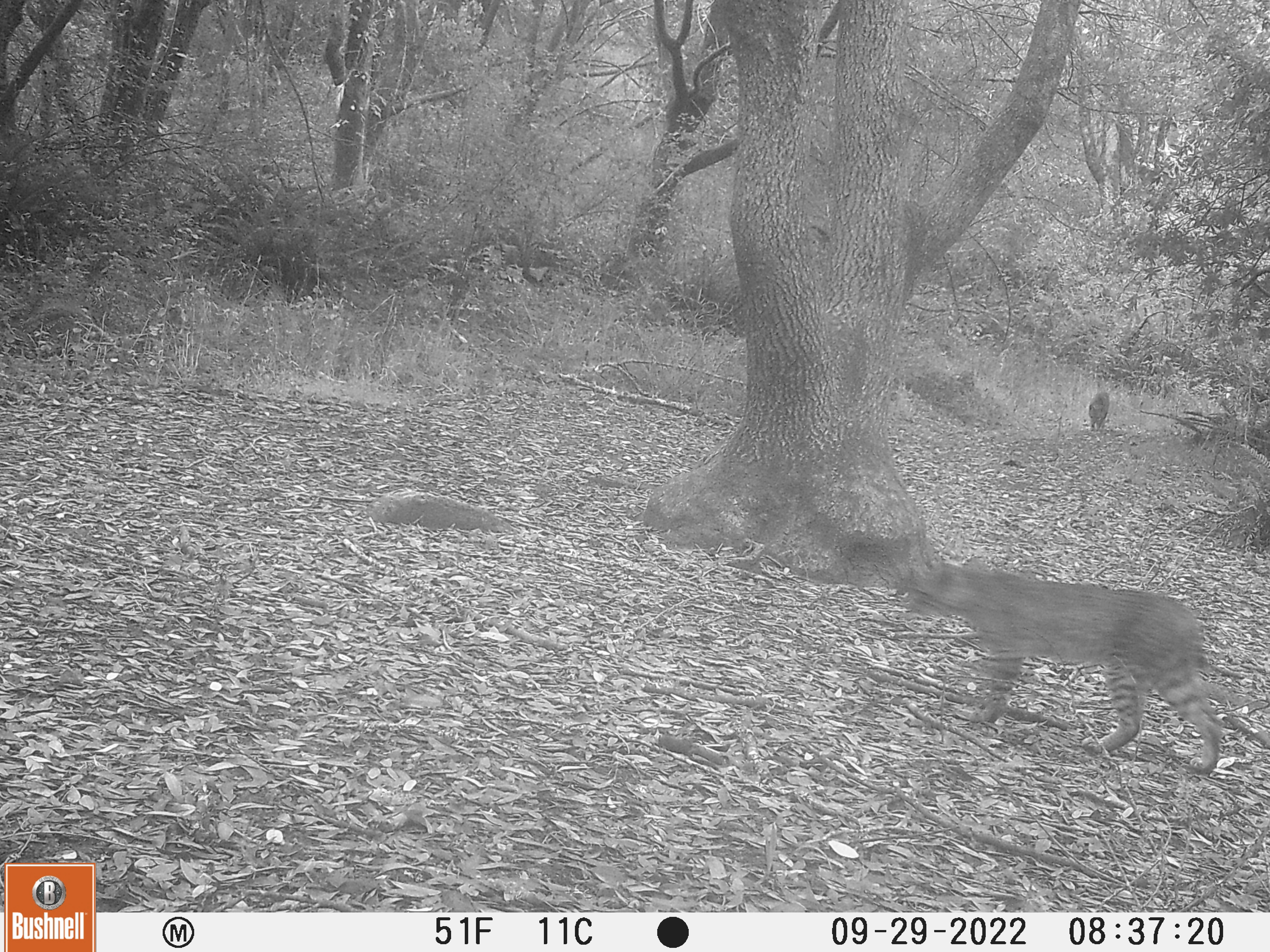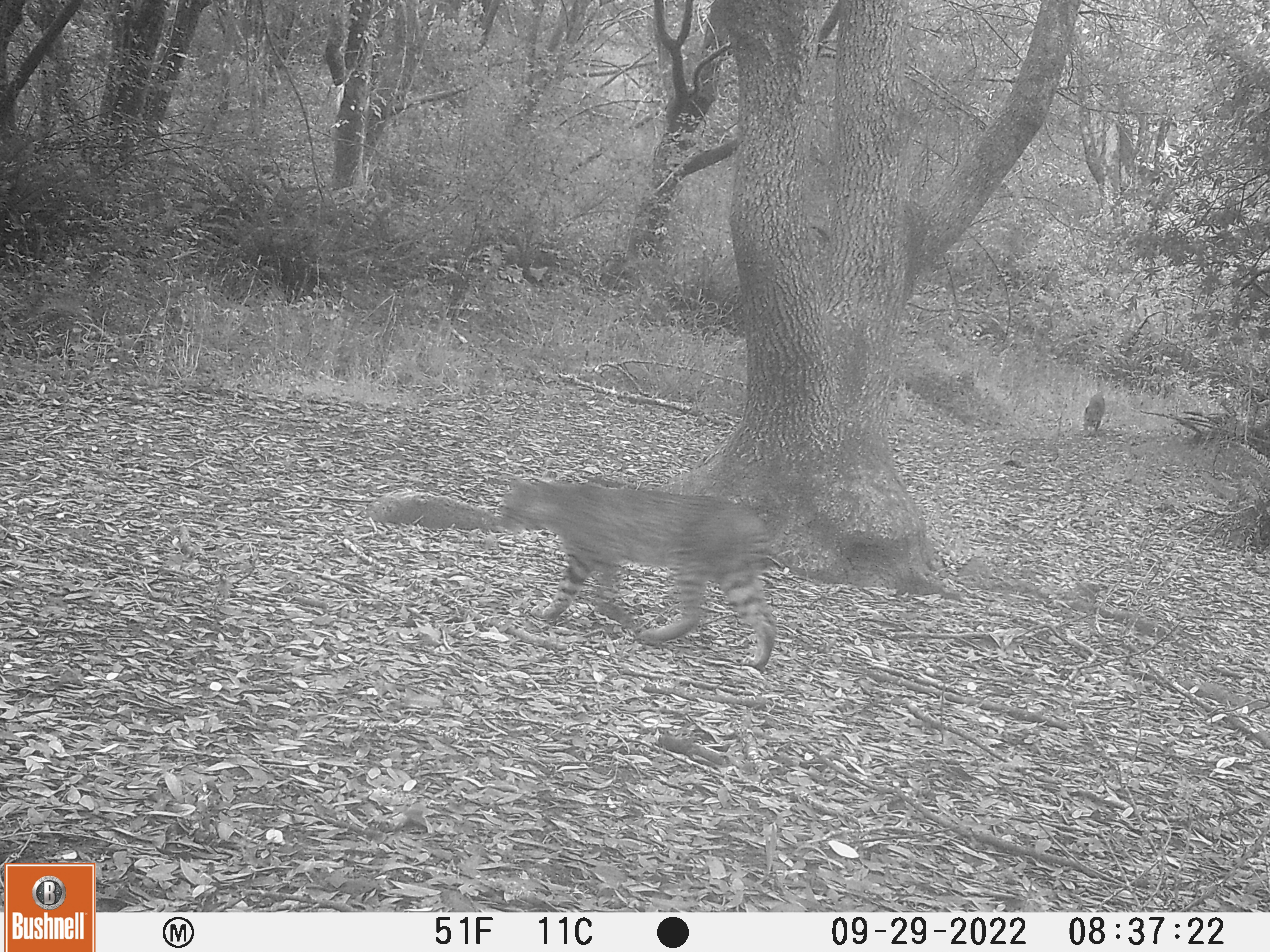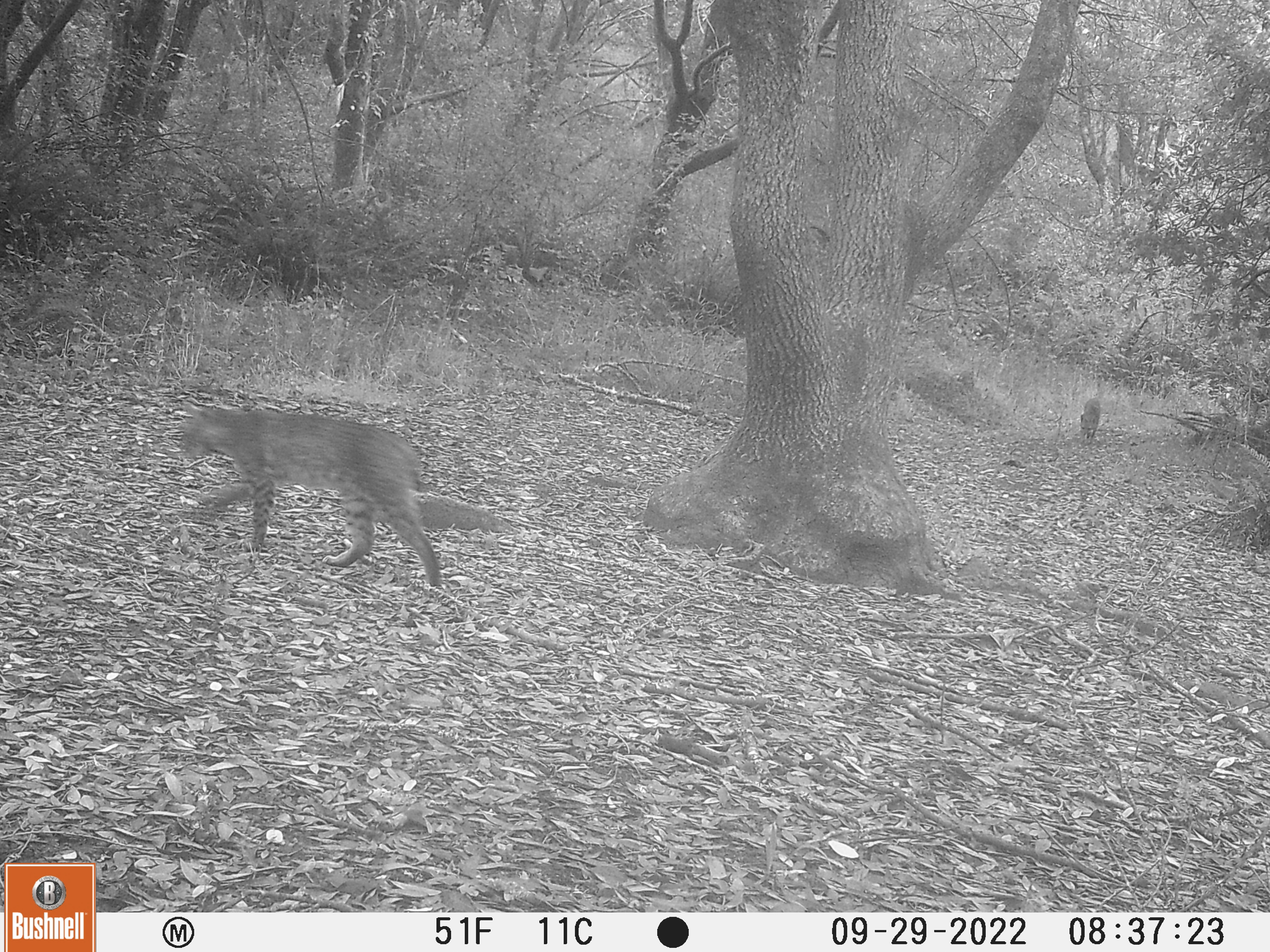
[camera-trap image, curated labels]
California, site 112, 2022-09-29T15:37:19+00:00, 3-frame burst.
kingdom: Animalia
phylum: Chordata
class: Mammalia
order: Carnivora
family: Felidae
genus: Lynx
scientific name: Lynx rufus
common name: bobcat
Bobcat (Lynx rufus).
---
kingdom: Animalia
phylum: Chordata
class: Mammalia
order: Carnivora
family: Canidae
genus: Canis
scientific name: Canis latrans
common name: coyote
Coyote (Canis latrans).